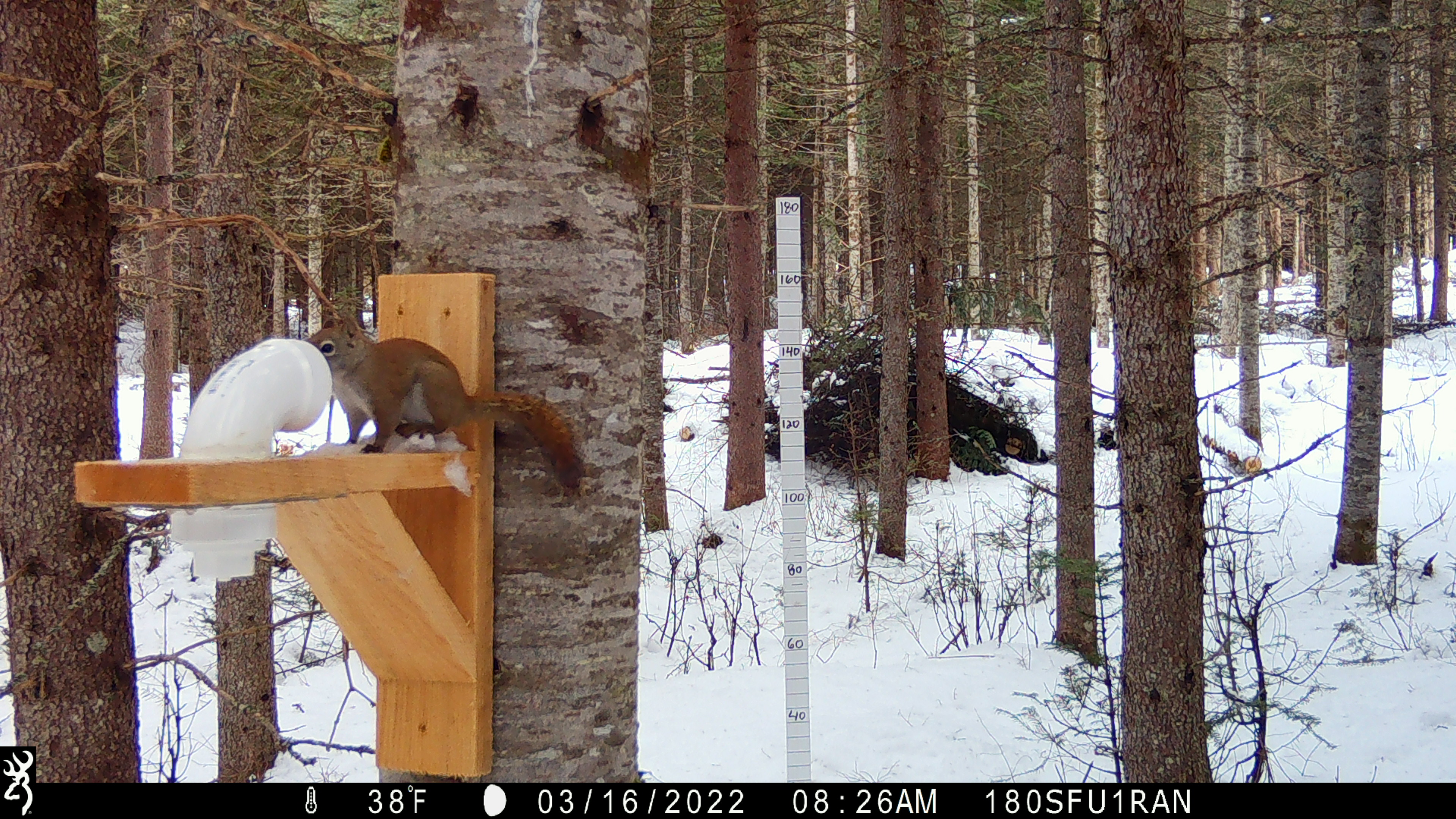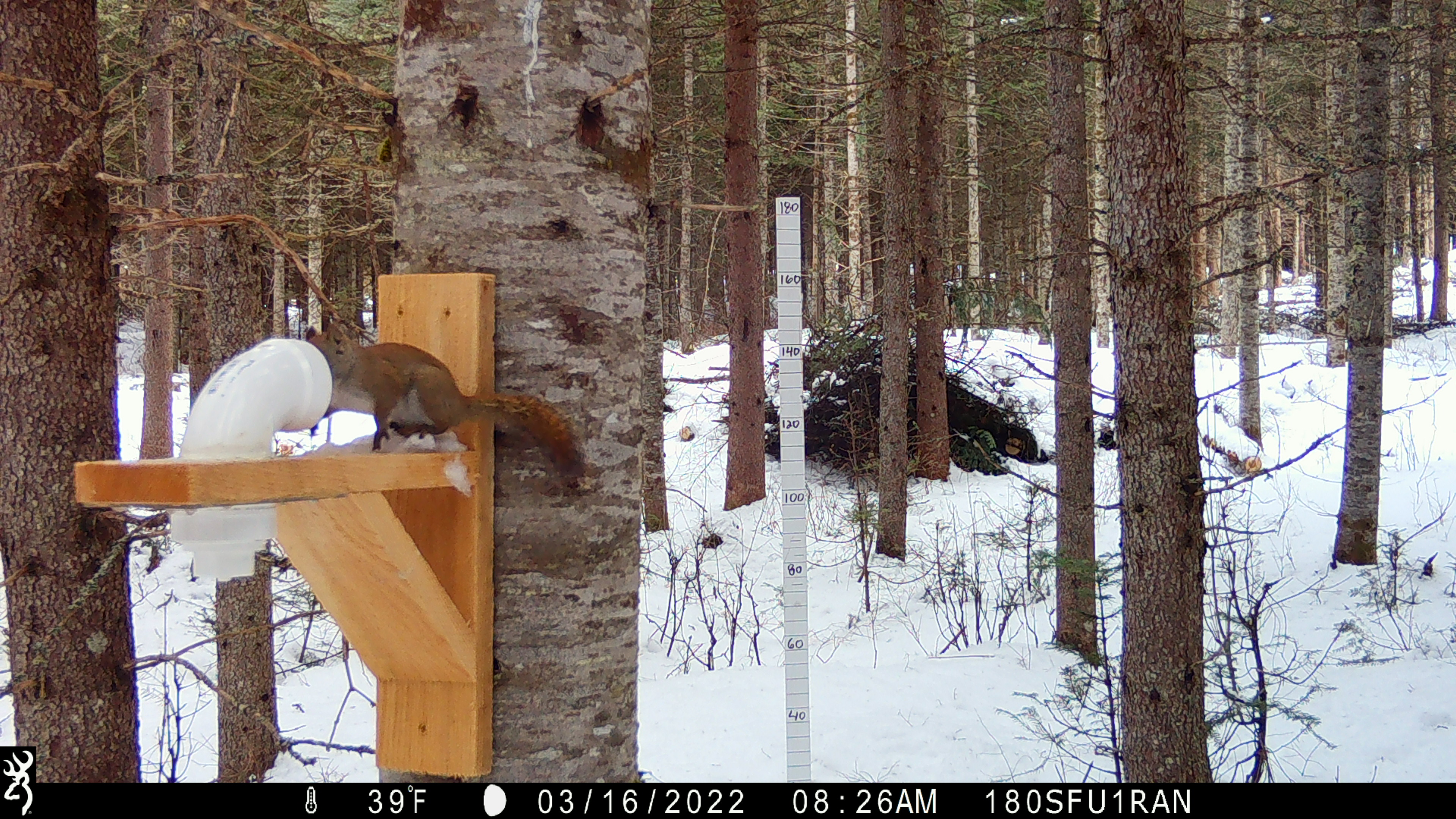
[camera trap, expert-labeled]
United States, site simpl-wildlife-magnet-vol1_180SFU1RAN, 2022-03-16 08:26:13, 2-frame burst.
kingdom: Animalia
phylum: Chordata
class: Mammalia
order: Rodentia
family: Sciuridae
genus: Tamiasciurus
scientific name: Tamiasciurus hudsonicus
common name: red squirrel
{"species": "red squirrel (Tamiasciurus hudsonicus)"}